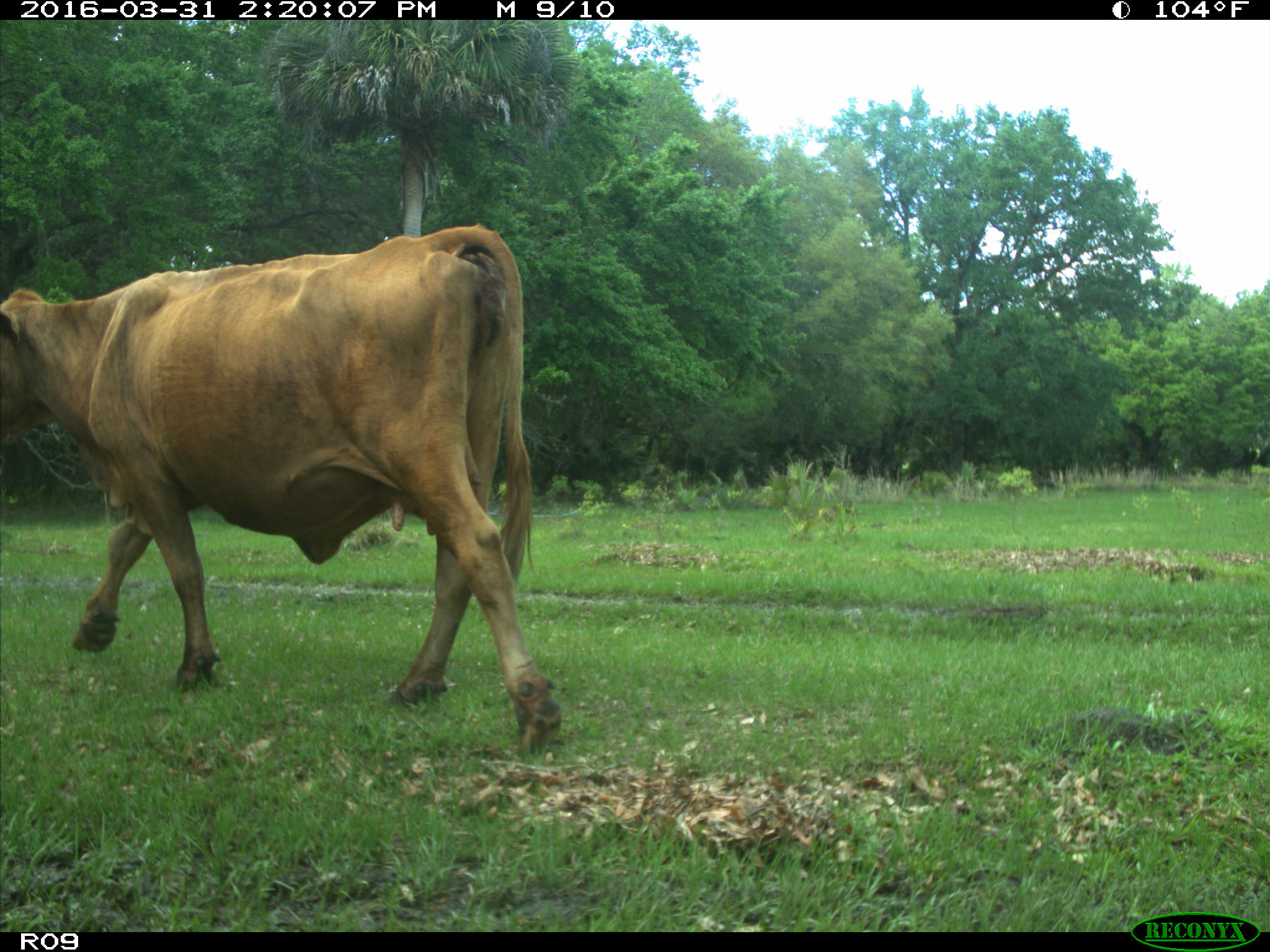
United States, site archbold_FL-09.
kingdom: Animalia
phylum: Chordata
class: Mammalia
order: Artiodactyla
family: Bovidae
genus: Bos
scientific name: Bos taurus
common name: domestic cow